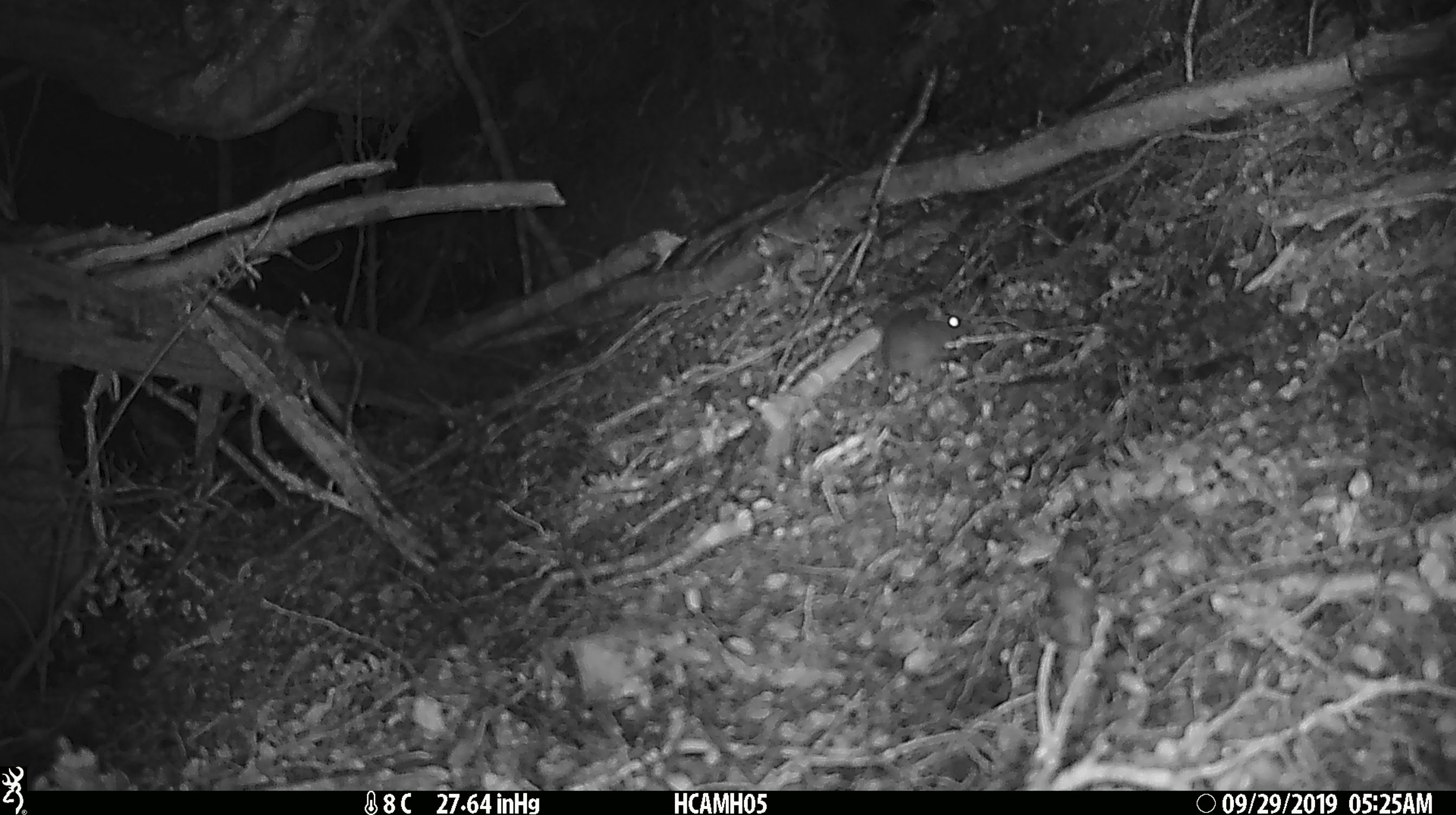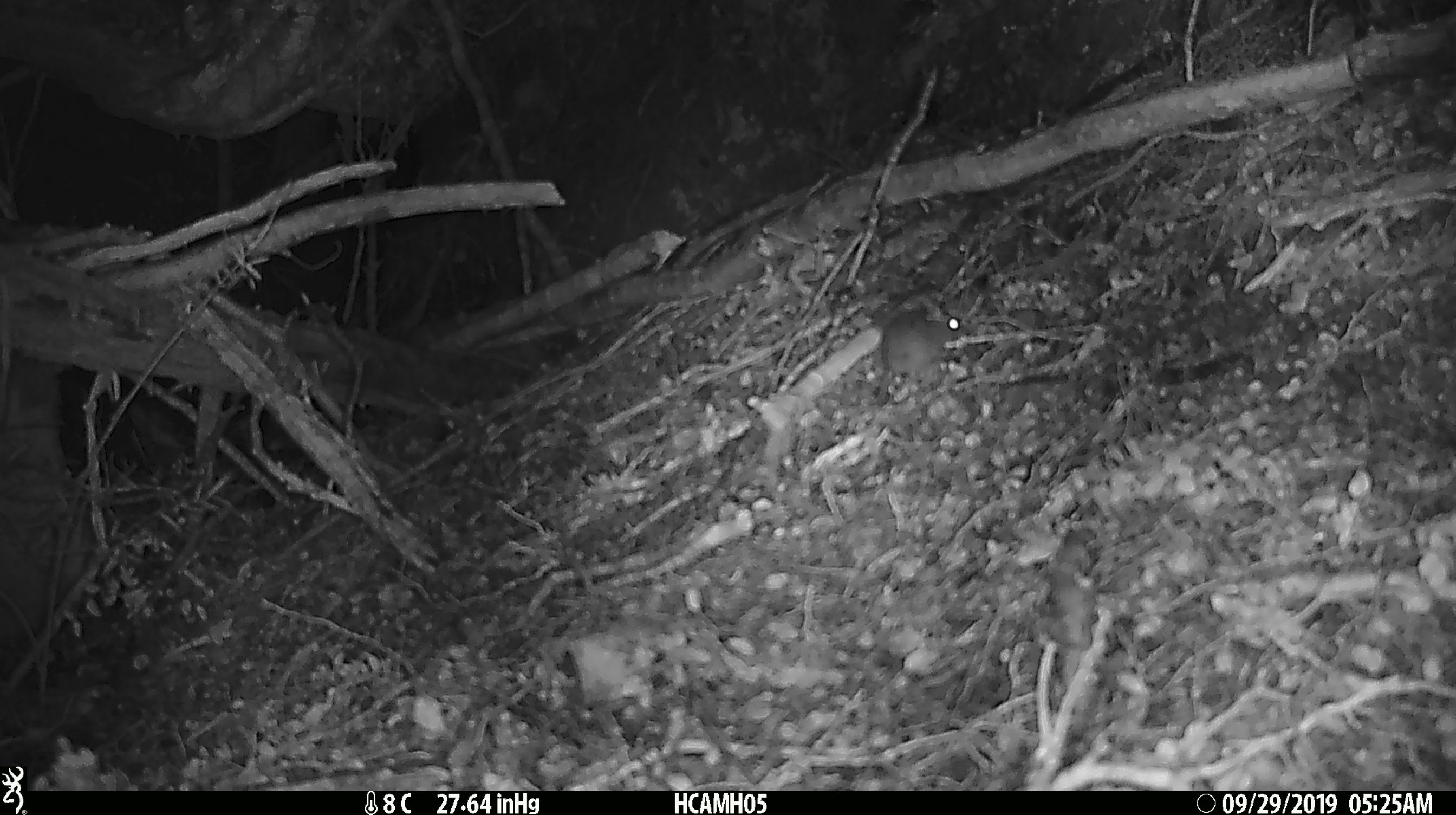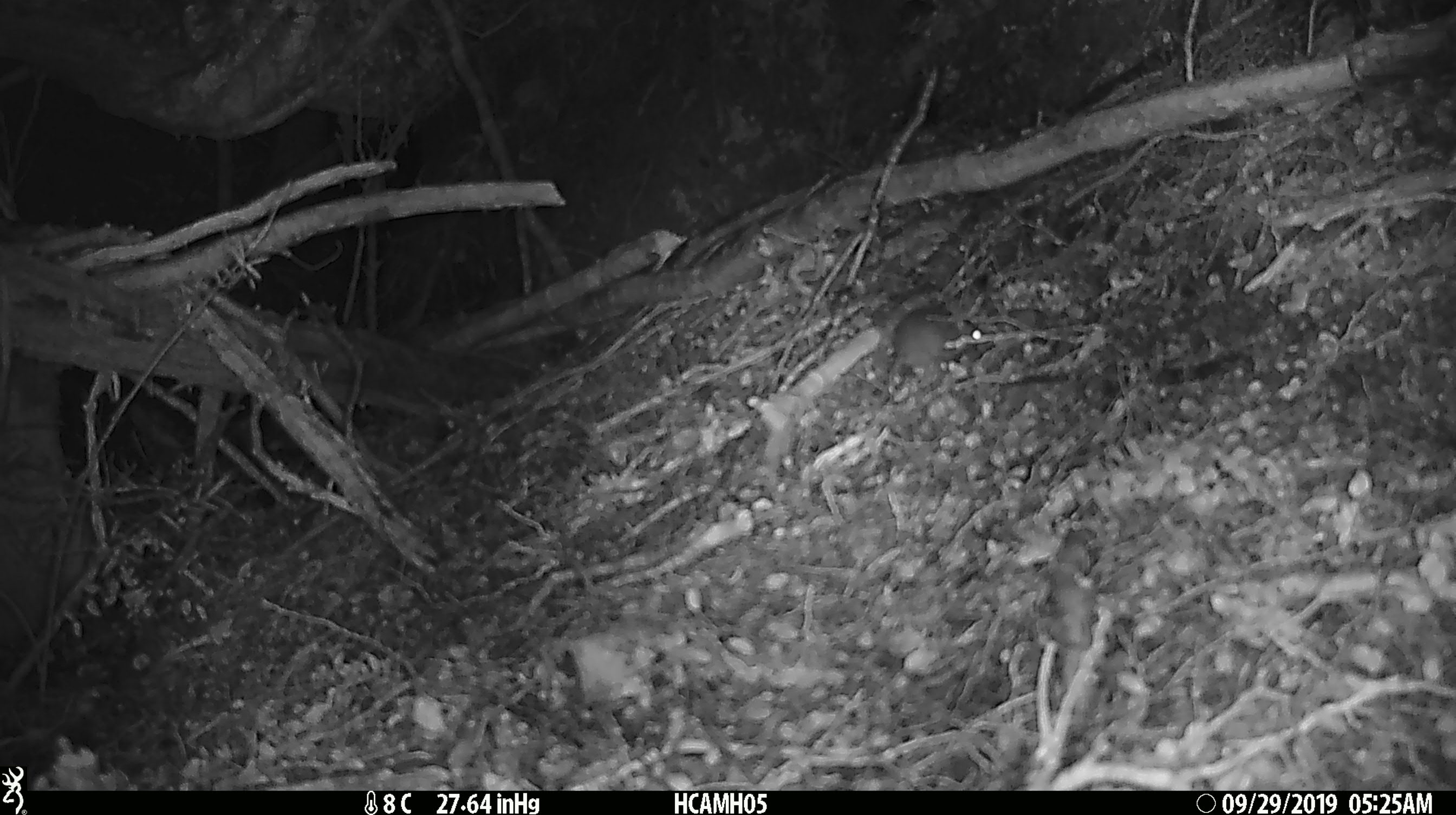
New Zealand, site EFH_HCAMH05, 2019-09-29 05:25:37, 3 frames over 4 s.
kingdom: Animalia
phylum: Chordata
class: Mammalia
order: Rodentia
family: Muridae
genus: Mus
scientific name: Mus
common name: mouse